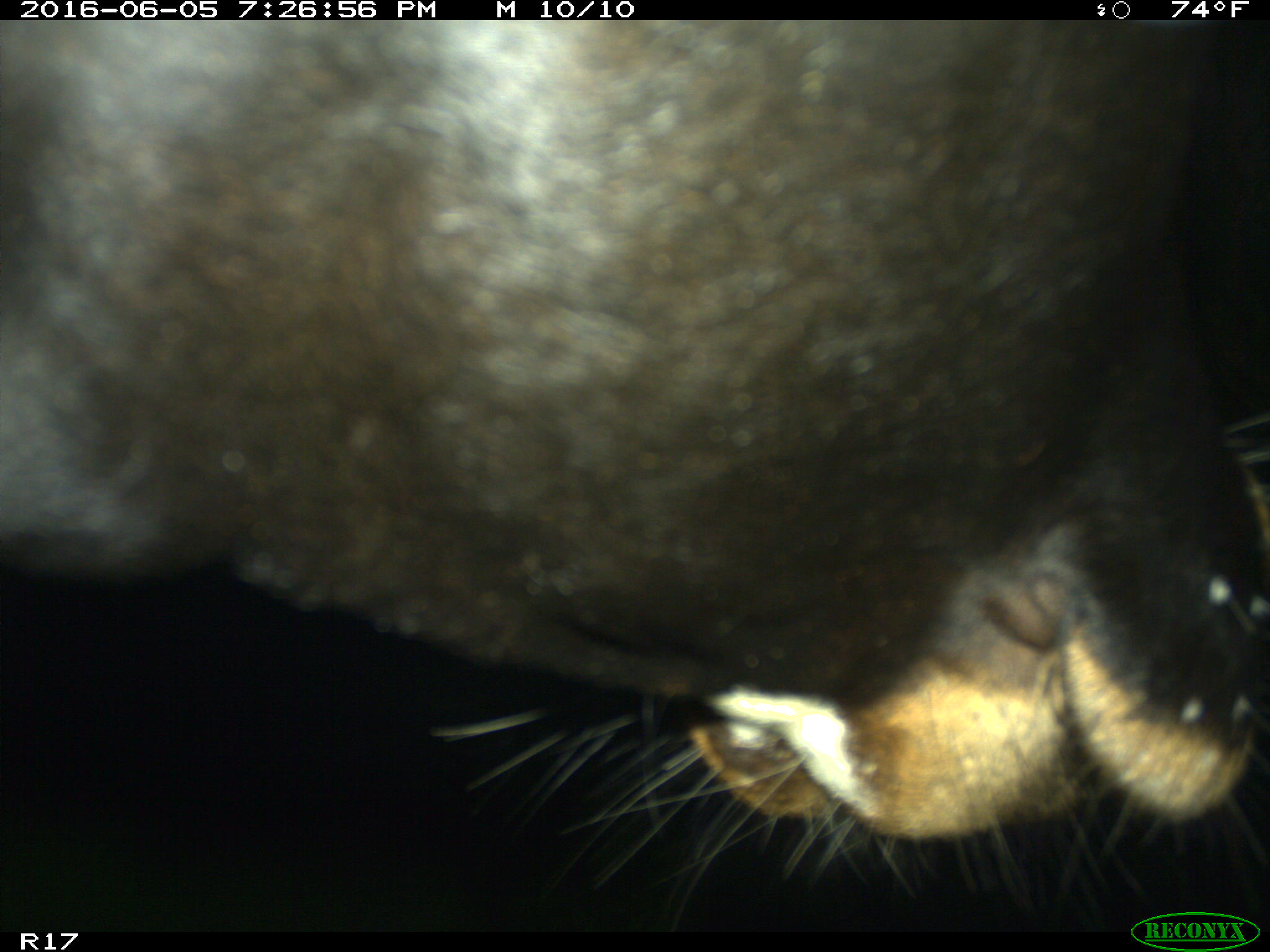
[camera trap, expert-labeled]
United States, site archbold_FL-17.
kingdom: Animalia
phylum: Chordata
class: Mammalia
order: Artiodactyla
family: Bovidae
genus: Bos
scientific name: Bos taurus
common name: domestic cow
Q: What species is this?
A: Bos taurus (domestic cow).